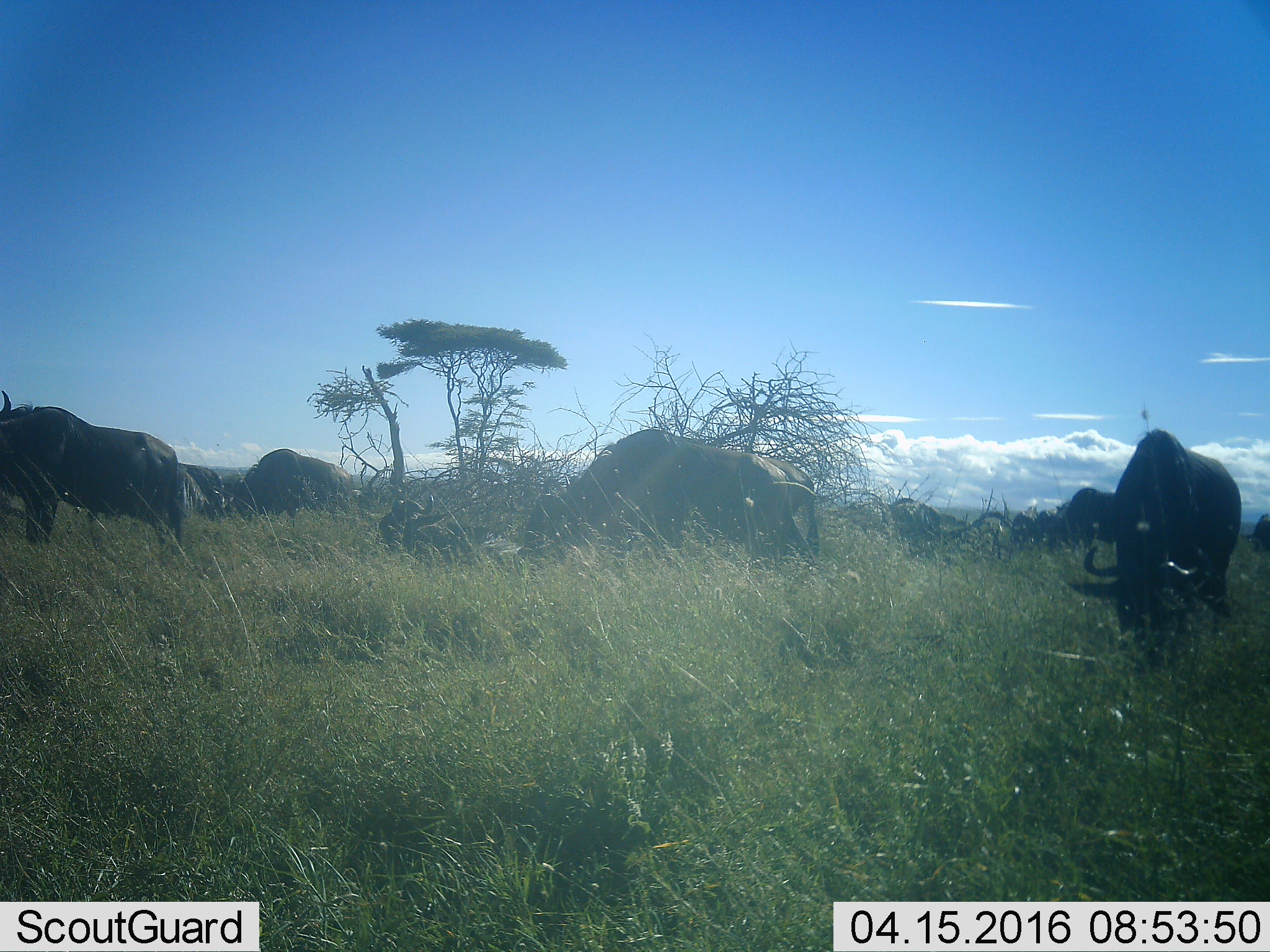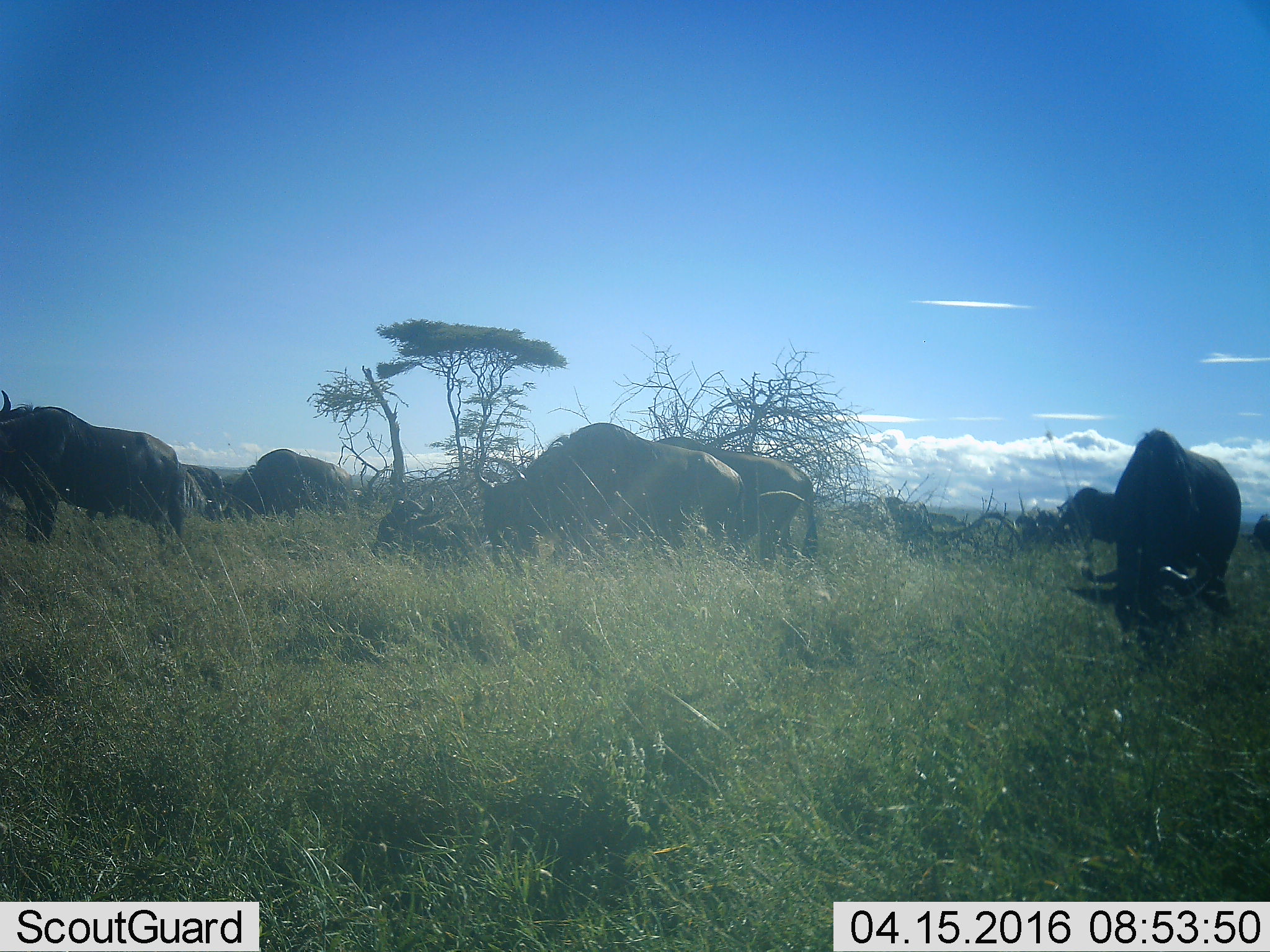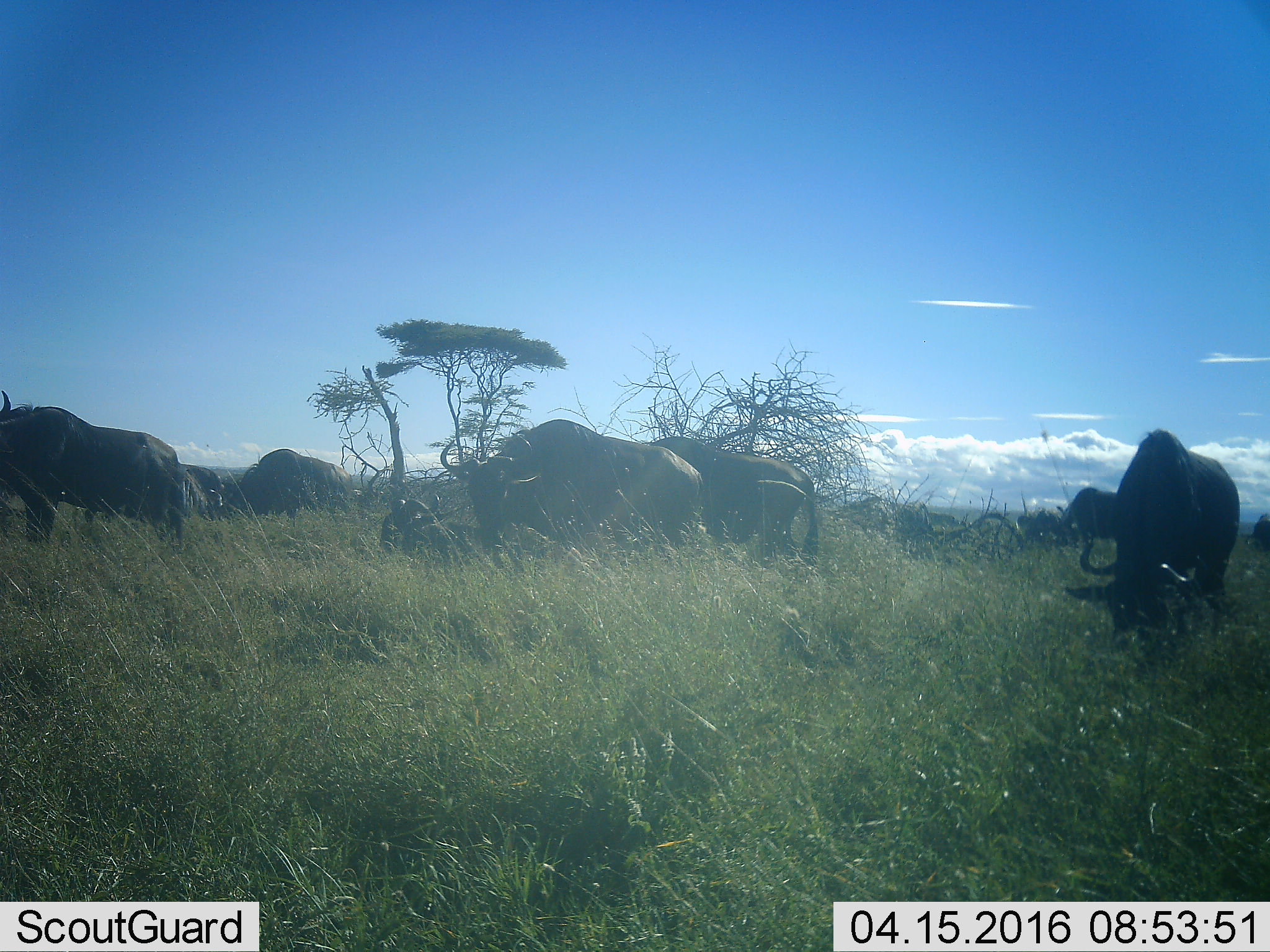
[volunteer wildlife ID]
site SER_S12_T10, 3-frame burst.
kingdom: Animalia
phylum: Chordata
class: Mammalia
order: Artiodactyla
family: Bovidae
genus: Connochaetes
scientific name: Connochaetes taurinus taurinus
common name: blue wildebeest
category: wildebeestblue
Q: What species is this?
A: Wildebeestblue (blue wildebeest) (Connochaetes taurinus taurinus).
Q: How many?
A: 11-50.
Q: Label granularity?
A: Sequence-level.